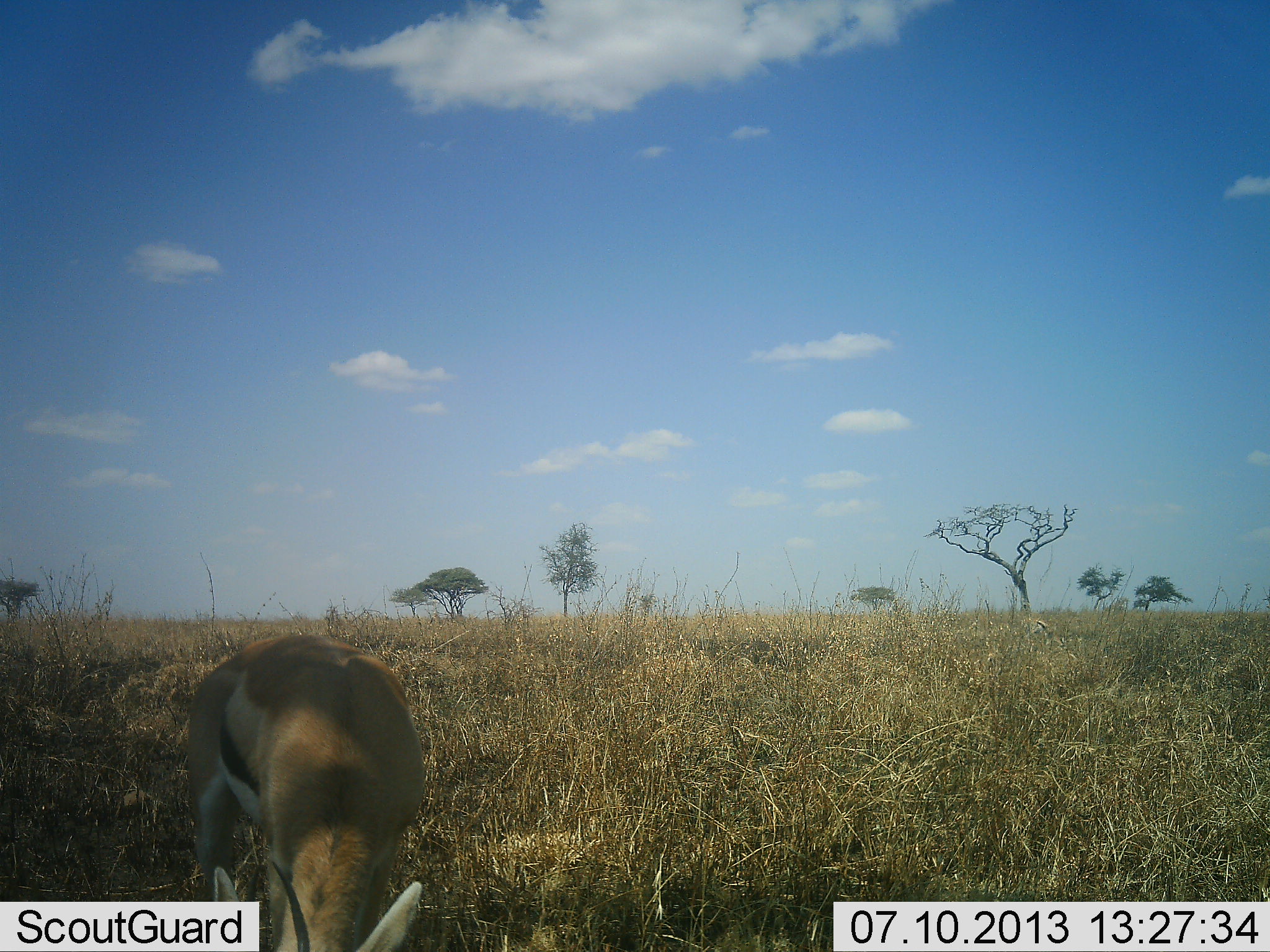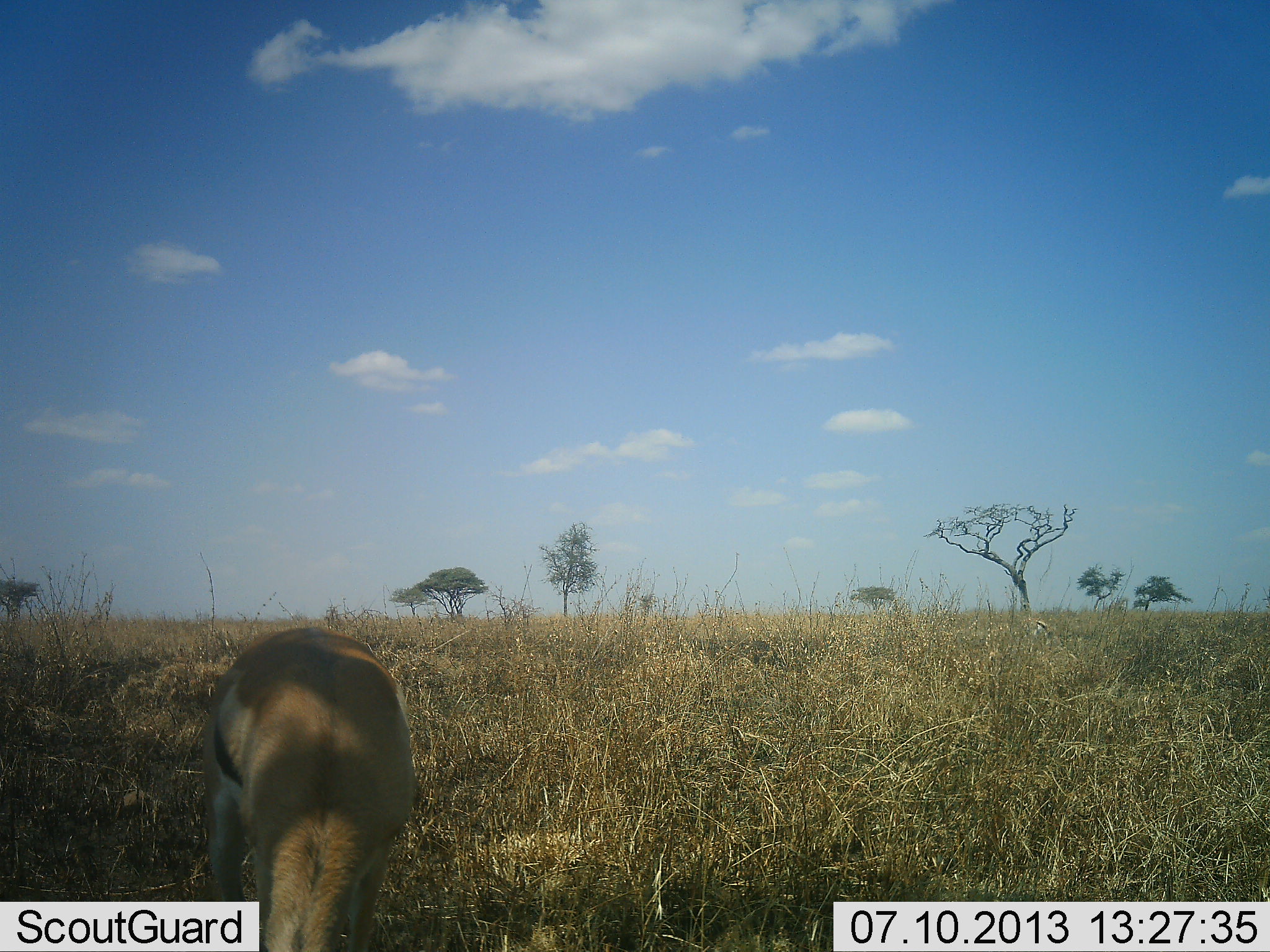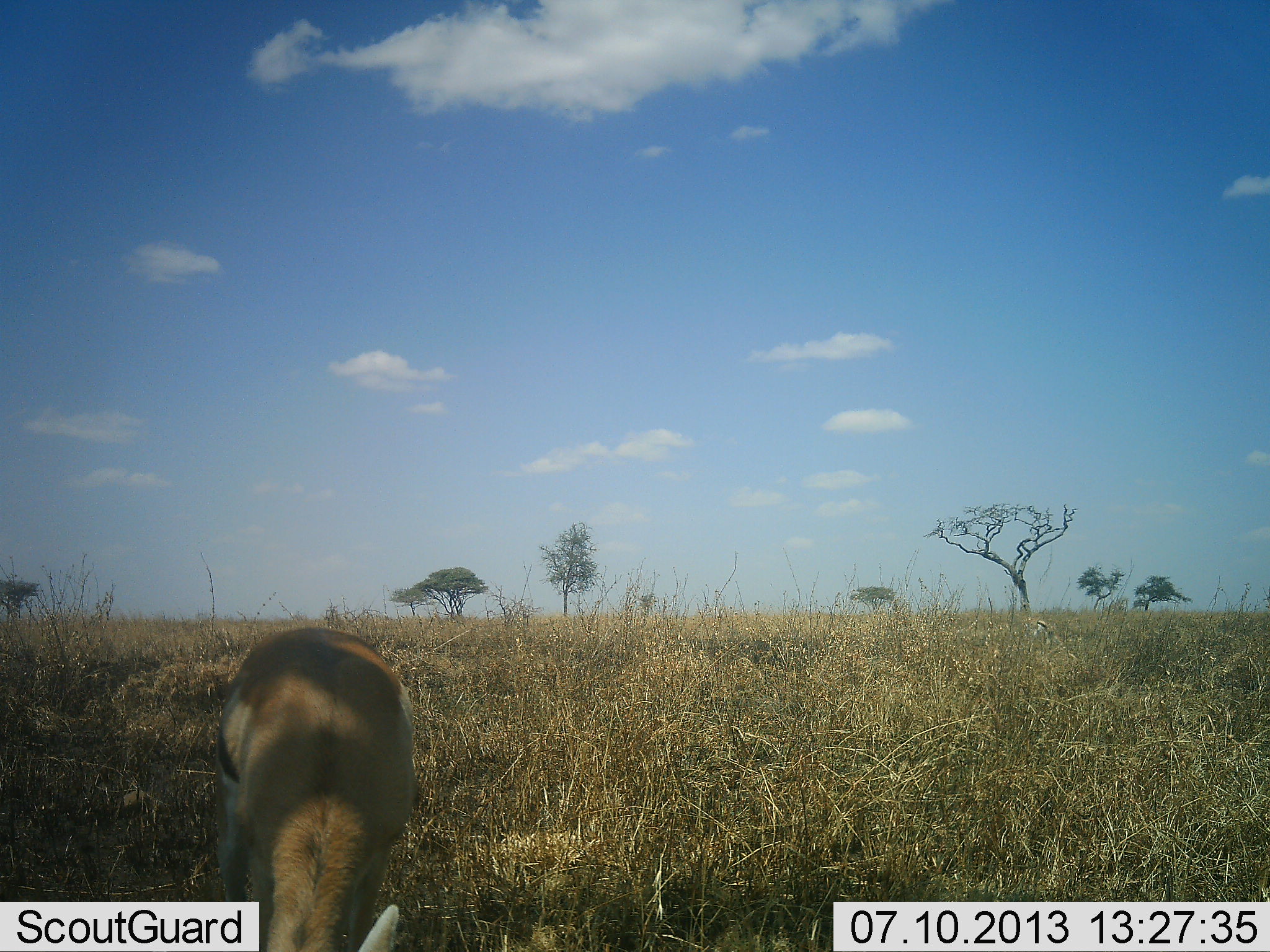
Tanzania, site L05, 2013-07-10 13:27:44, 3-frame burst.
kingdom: Animalia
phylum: Chordata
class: Mammalia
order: Artiodactyla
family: Bovidae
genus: Eudorcas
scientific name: Eudorcas thomsonii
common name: thomson's gazelle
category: gazellethomsons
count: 1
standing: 26%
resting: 0%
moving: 6%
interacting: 0%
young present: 0%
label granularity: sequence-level